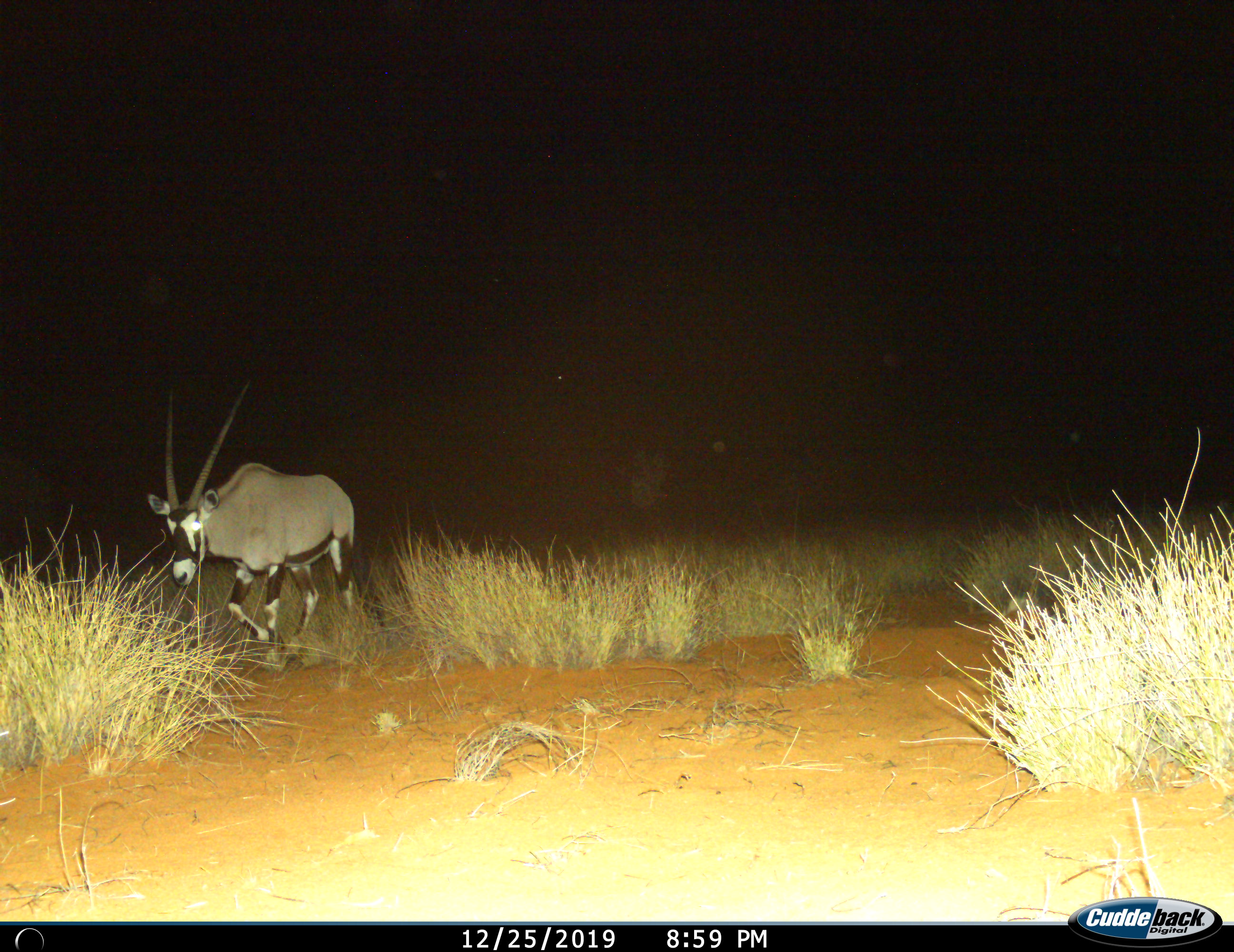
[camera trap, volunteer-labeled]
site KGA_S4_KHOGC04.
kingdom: Animalia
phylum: Chordata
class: Mammalia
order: Artiodactyla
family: Bovidae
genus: Oryx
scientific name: Oryx gazella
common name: gemsbok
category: oryx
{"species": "oryx (gemsbok) (Oryx gazella)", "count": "1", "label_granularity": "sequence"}